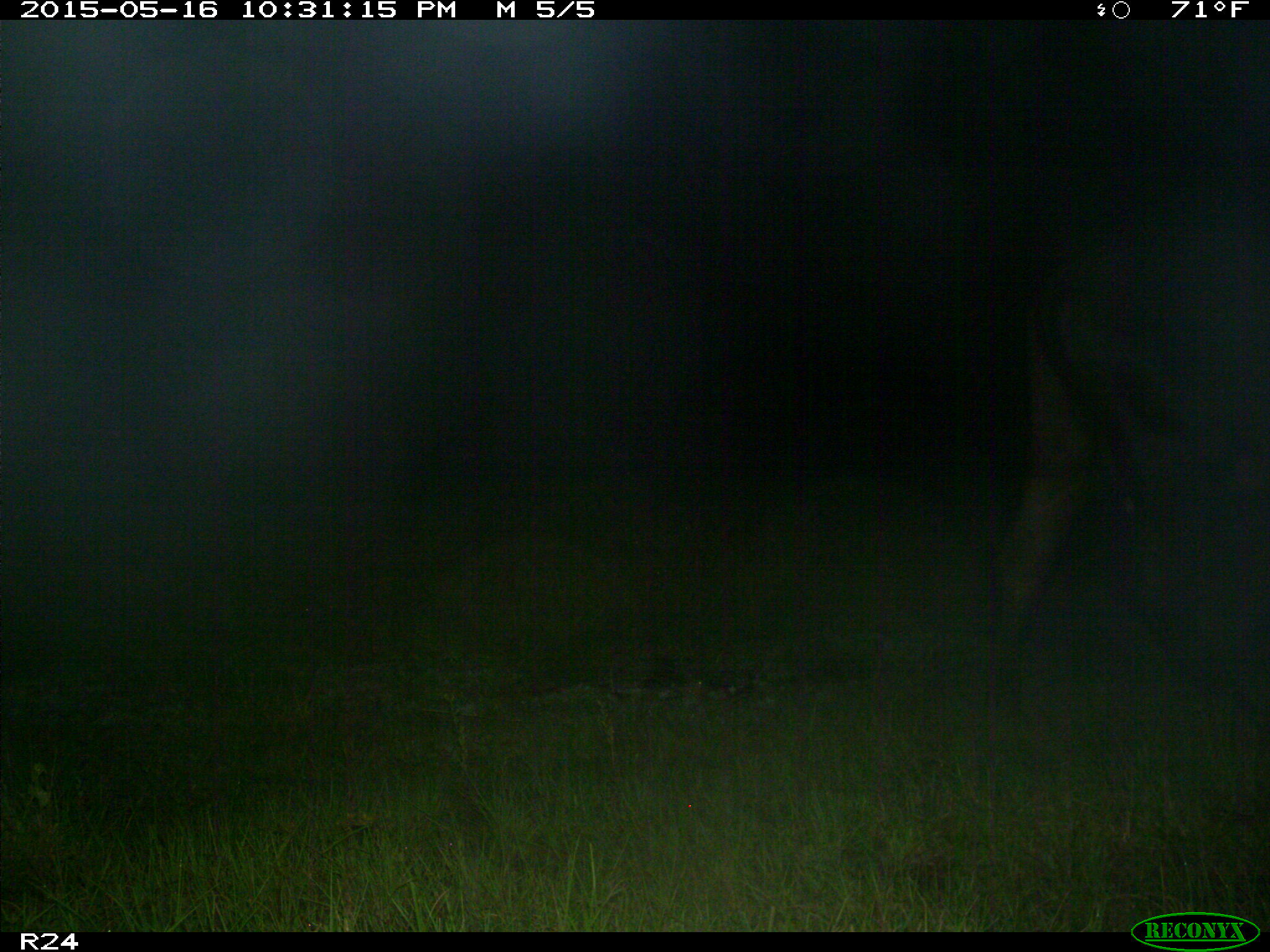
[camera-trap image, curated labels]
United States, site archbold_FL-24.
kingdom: Animalia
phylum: Chordata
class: Mammalia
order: Artiodactyla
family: Bovidae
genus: Bos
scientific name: Bos taurus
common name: domestic cow